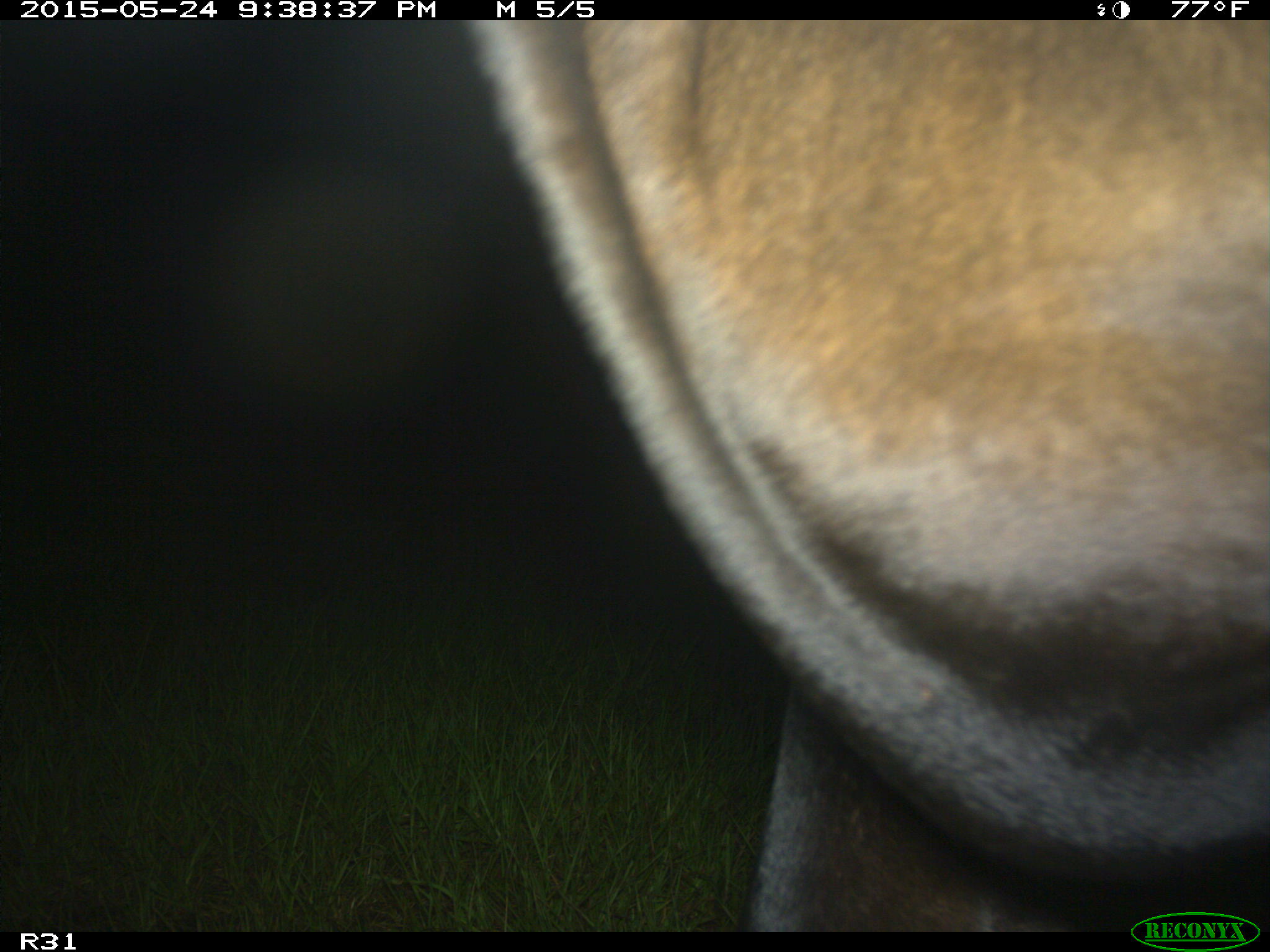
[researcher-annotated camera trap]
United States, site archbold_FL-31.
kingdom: Animalia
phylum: Chordata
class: Mammalia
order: Artiodactyla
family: Bovidae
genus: Bos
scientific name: Bos taurus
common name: domestic cow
Bos taurus (domestic cow).